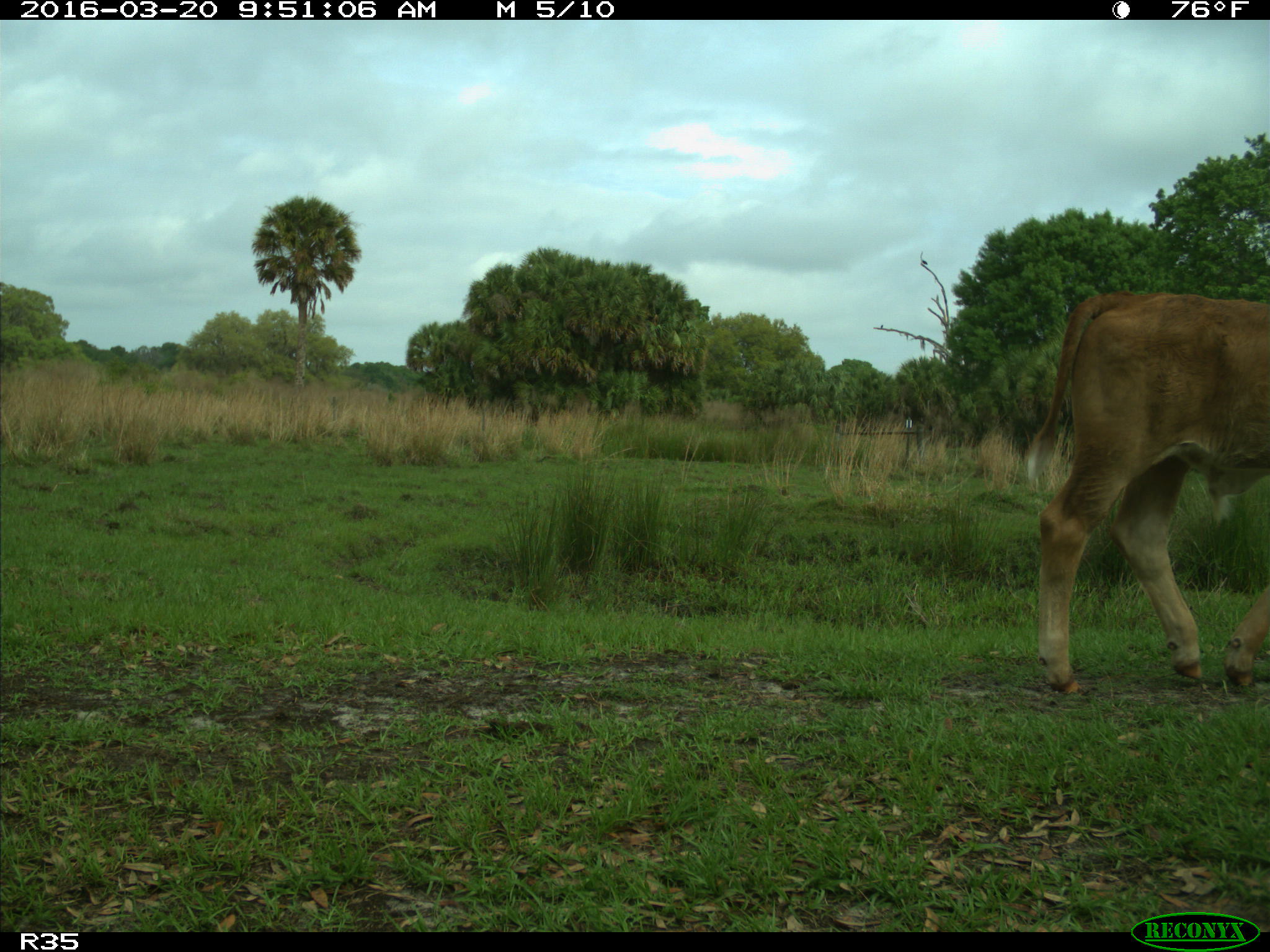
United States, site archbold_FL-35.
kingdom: Animalia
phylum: Chordata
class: Mammalia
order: Artiodactyla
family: Bovidae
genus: Bos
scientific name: Bos taurus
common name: domestic cow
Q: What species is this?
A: Bos taurus (domestic cow).